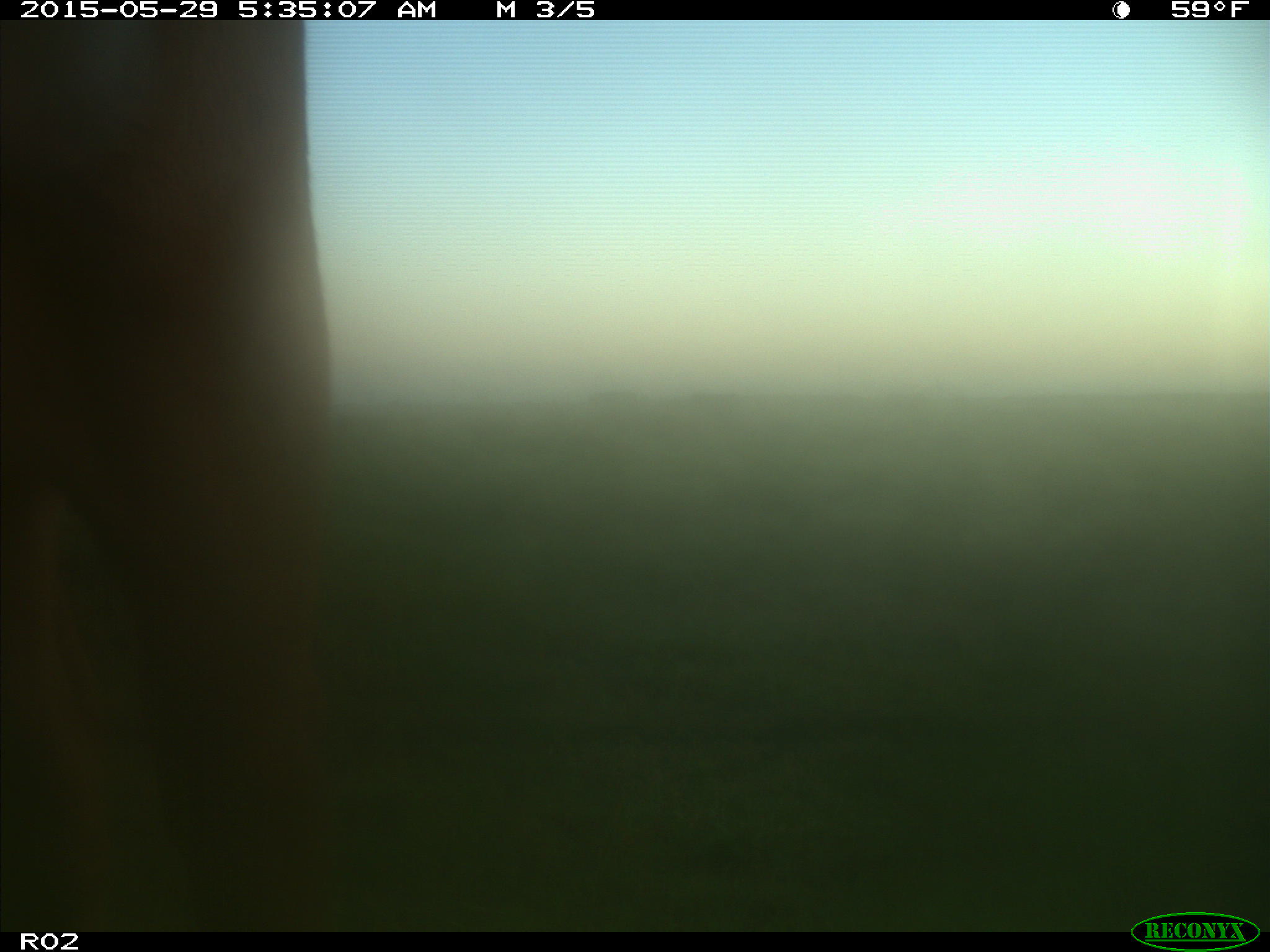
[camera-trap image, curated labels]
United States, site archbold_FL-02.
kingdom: Animalia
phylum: Chordata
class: Mammalia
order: Artiodactyla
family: Bovidae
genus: Bos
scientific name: Bos taurus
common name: domestic cow